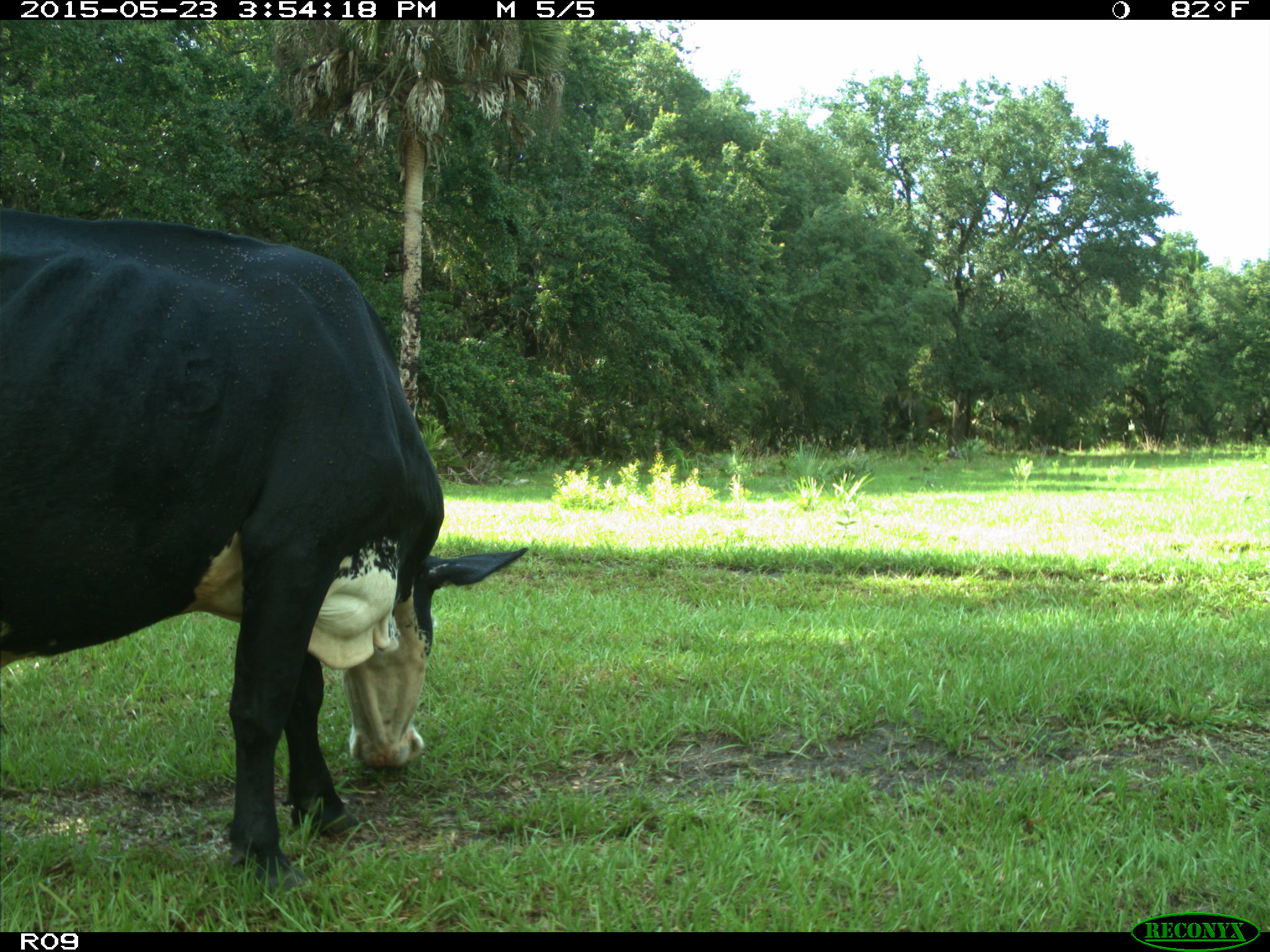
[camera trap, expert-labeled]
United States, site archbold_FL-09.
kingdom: Animalia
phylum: Chordata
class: Mammalia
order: Artiodactyla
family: Bovidae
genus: Bos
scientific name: Bos taurus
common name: domestic cow